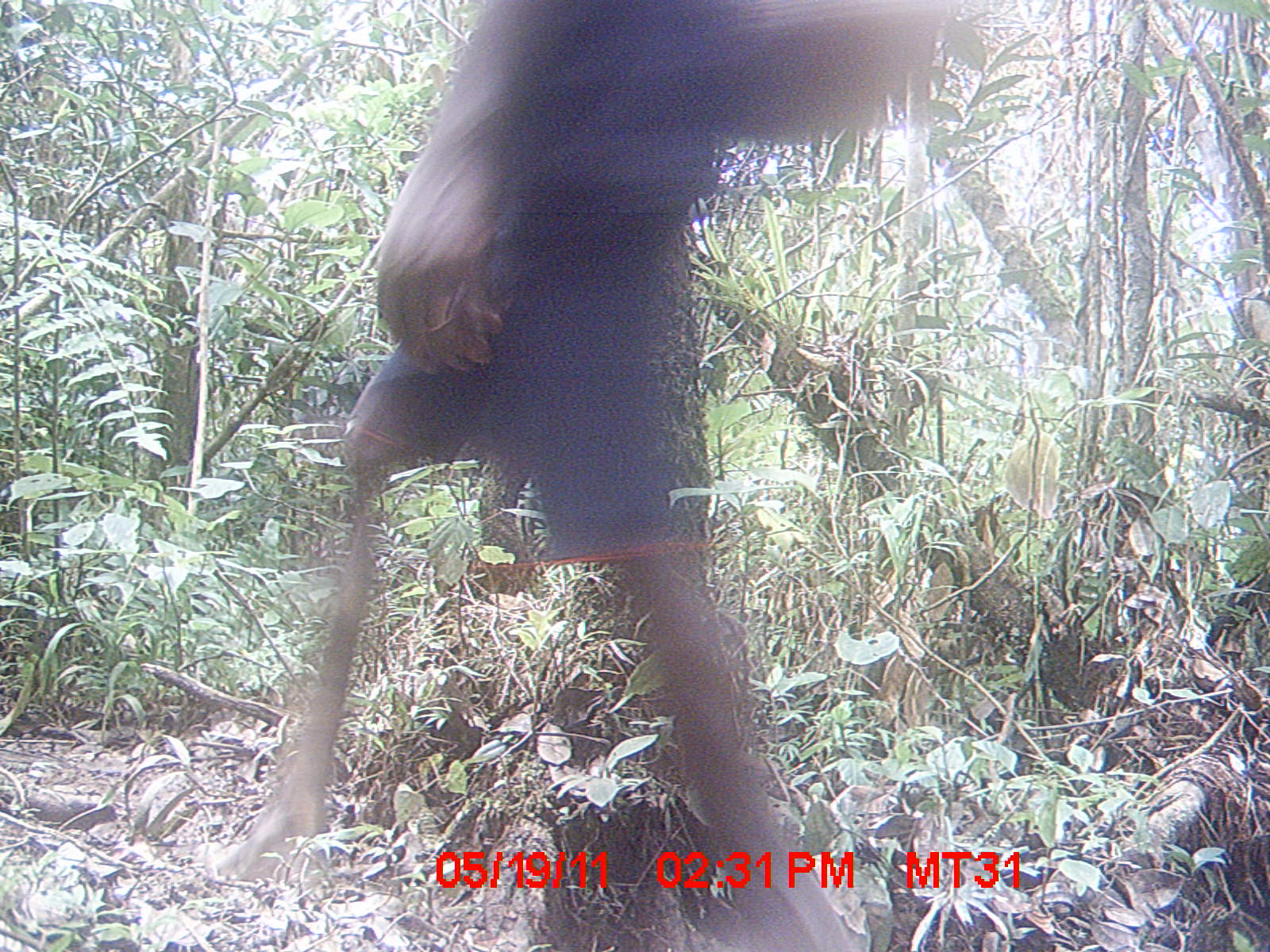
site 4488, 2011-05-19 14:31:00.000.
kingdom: Animalia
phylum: Chordata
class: Mammalia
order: Artiodactyla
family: Bovidae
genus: Bos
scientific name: Bos taurus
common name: domestic cattle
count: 1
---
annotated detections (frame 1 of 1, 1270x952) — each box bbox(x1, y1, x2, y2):
bos taurus: bbox(191, 0, 852, 945)